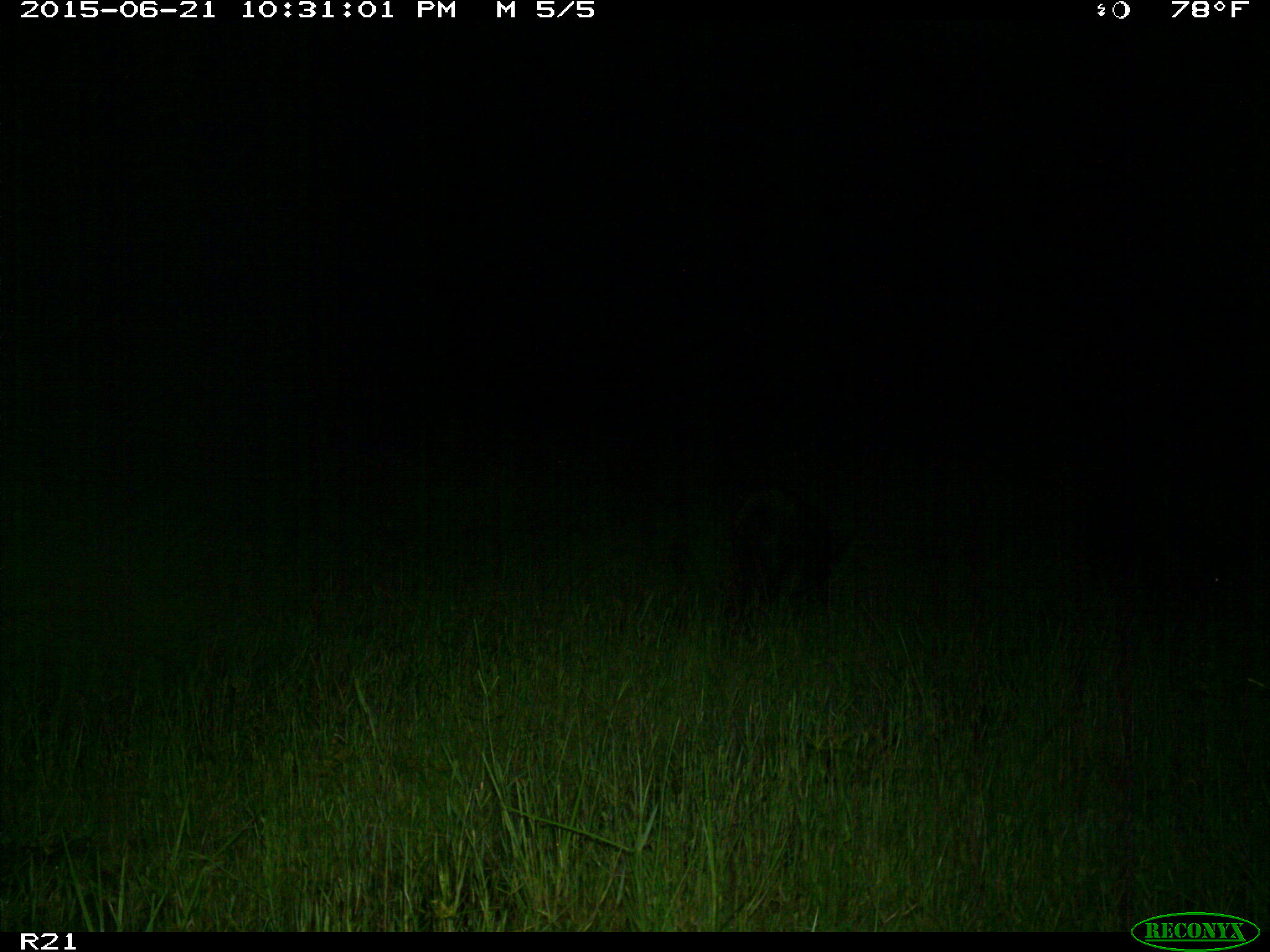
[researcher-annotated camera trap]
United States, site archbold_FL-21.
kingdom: Animalia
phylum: Chordata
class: Mammalia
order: Artiodactyla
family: Suidae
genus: Sus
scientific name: Sus scrofa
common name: wild boar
Sus scrofa (wild boar).